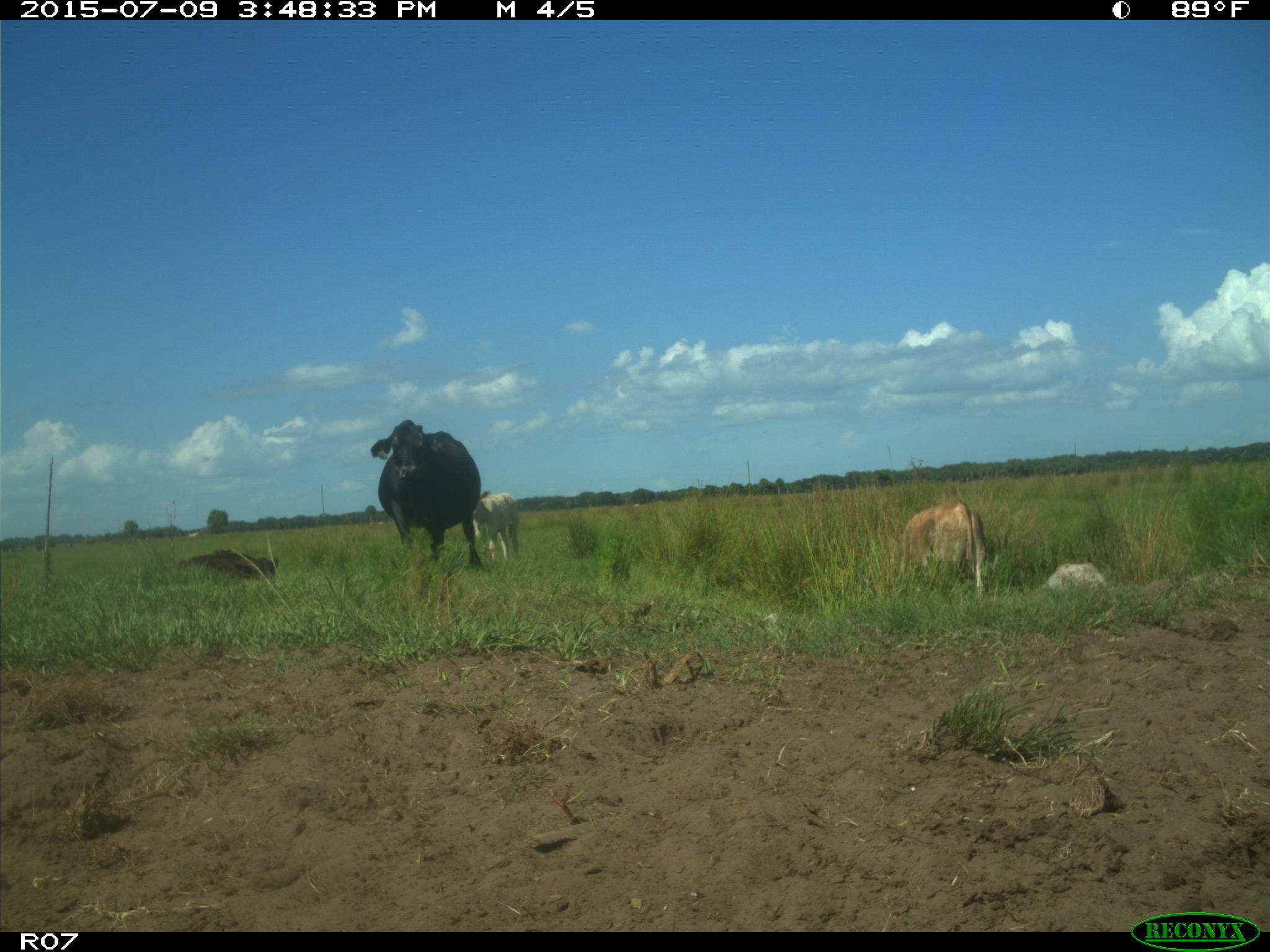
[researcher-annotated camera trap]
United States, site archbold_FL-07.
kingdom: Animalia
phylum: Chordata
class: Mammalia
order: Artiodactyla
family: Bovidae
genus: Bos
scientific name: Bos taurus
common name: domestic cow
Bos taurus (domestic cow).